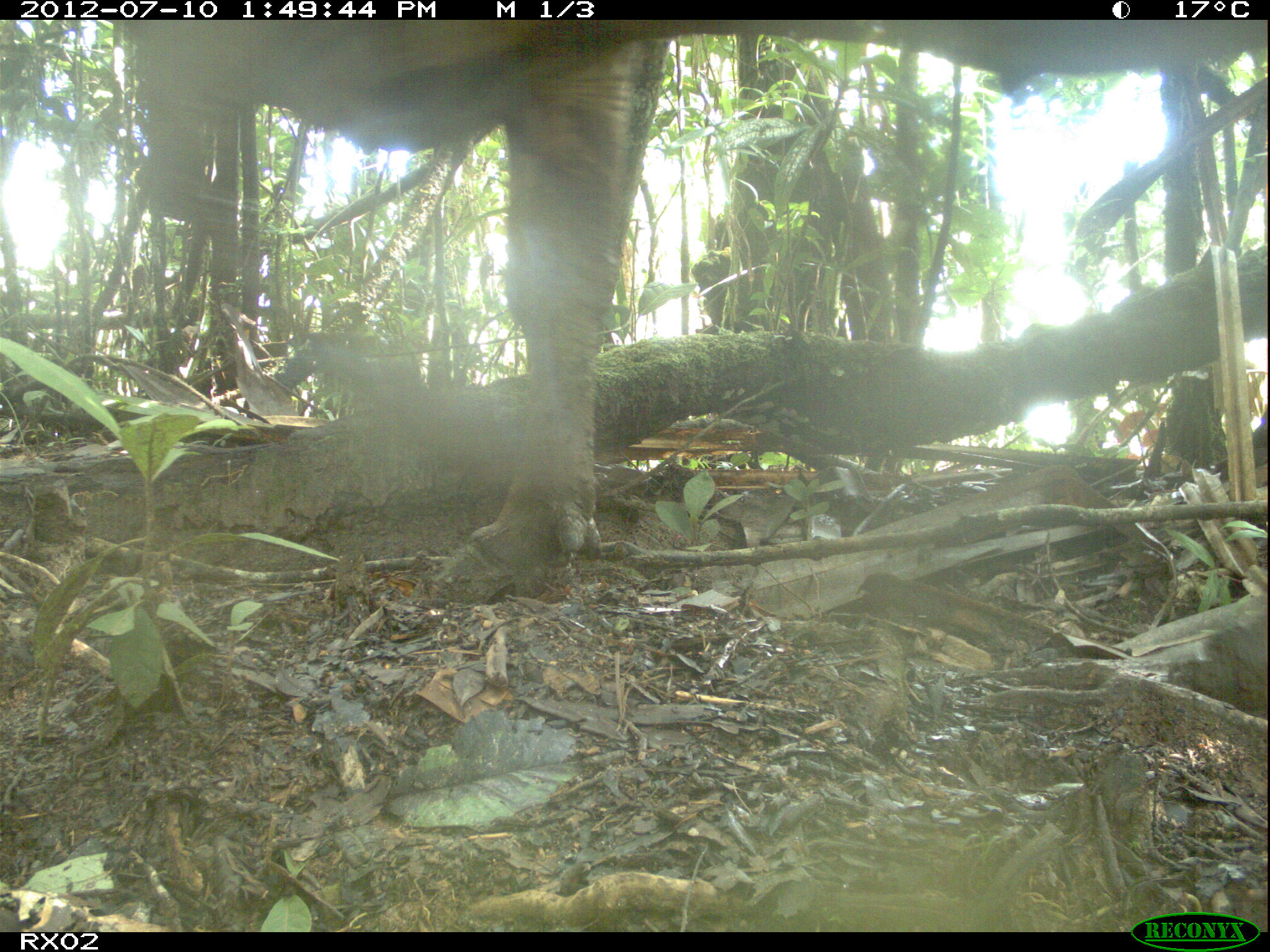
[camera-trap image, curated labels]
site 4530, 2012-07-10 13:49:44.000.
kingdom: Animalia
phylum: Chordata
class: Mammalia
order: Artiodactyla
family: Bovidae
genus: Bos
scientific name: Bos taurus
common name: domestic cattle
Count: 5.